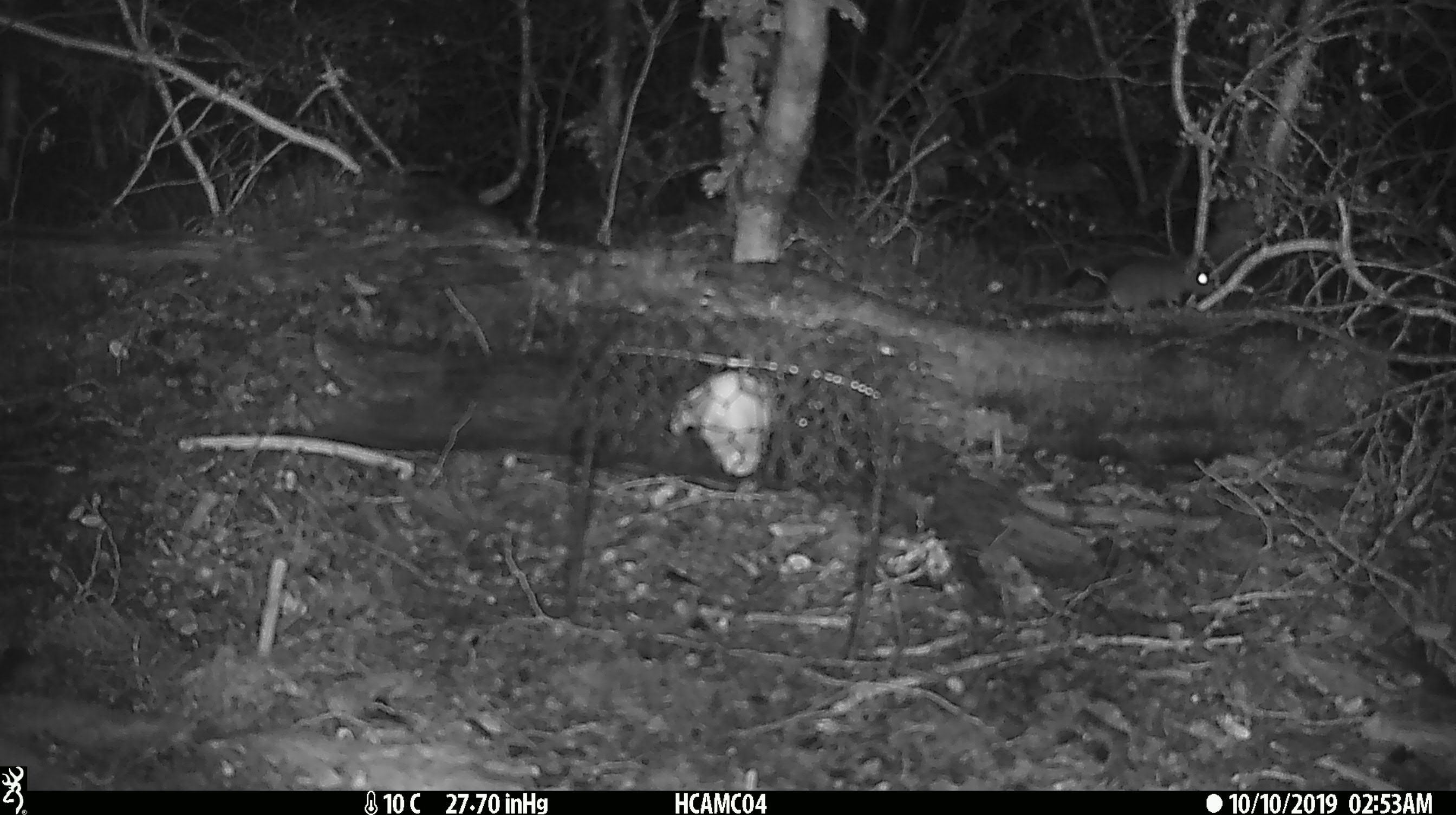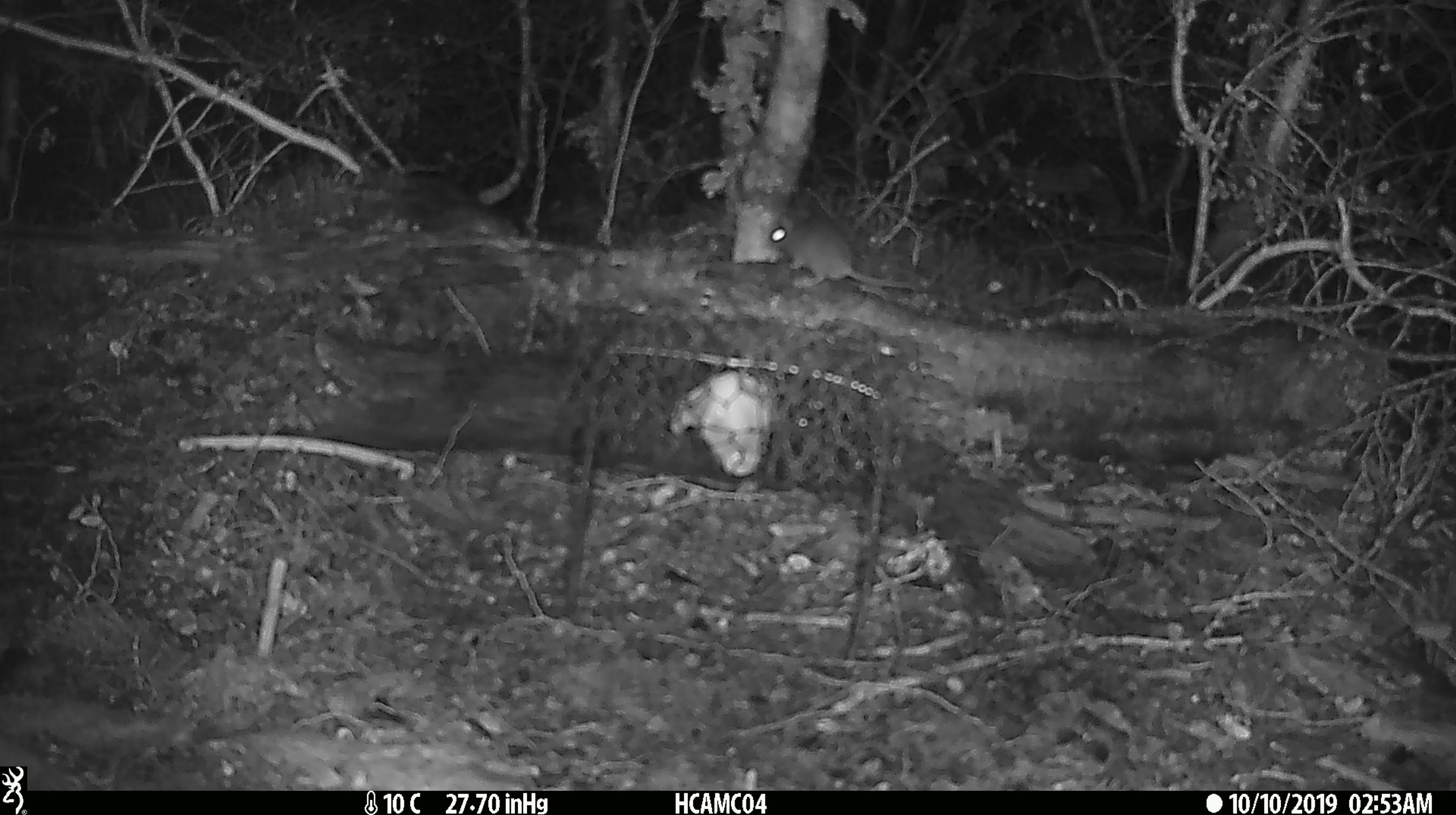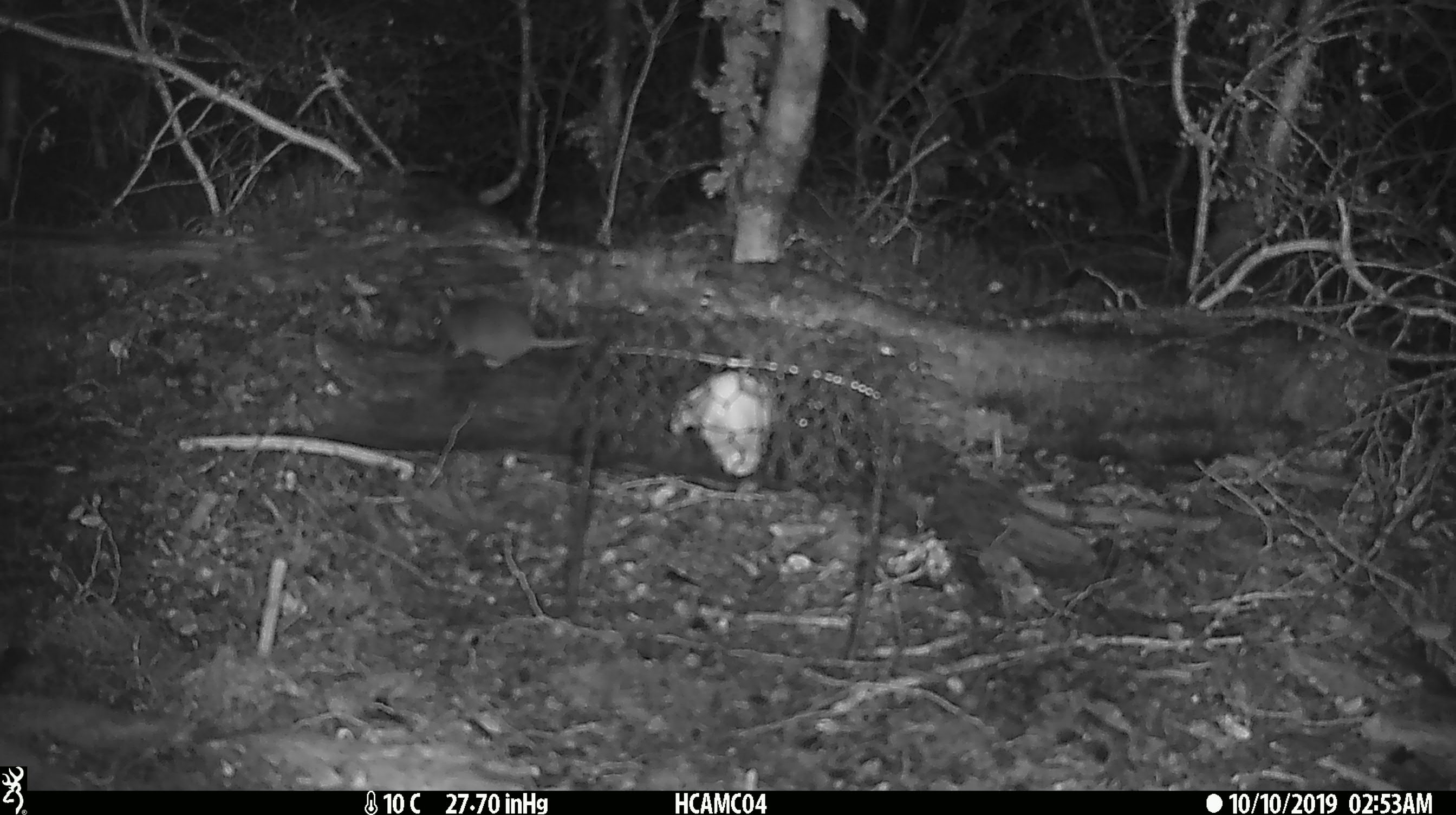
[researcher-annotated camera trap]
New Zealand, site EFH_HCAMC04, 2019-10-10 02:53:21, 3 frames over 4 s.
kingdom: Animalia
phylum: Chordata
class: Mammalia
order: Rodentia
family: Muridae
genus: Mus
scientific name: Mus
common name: mouse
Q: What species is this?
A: Mouse (Mus).